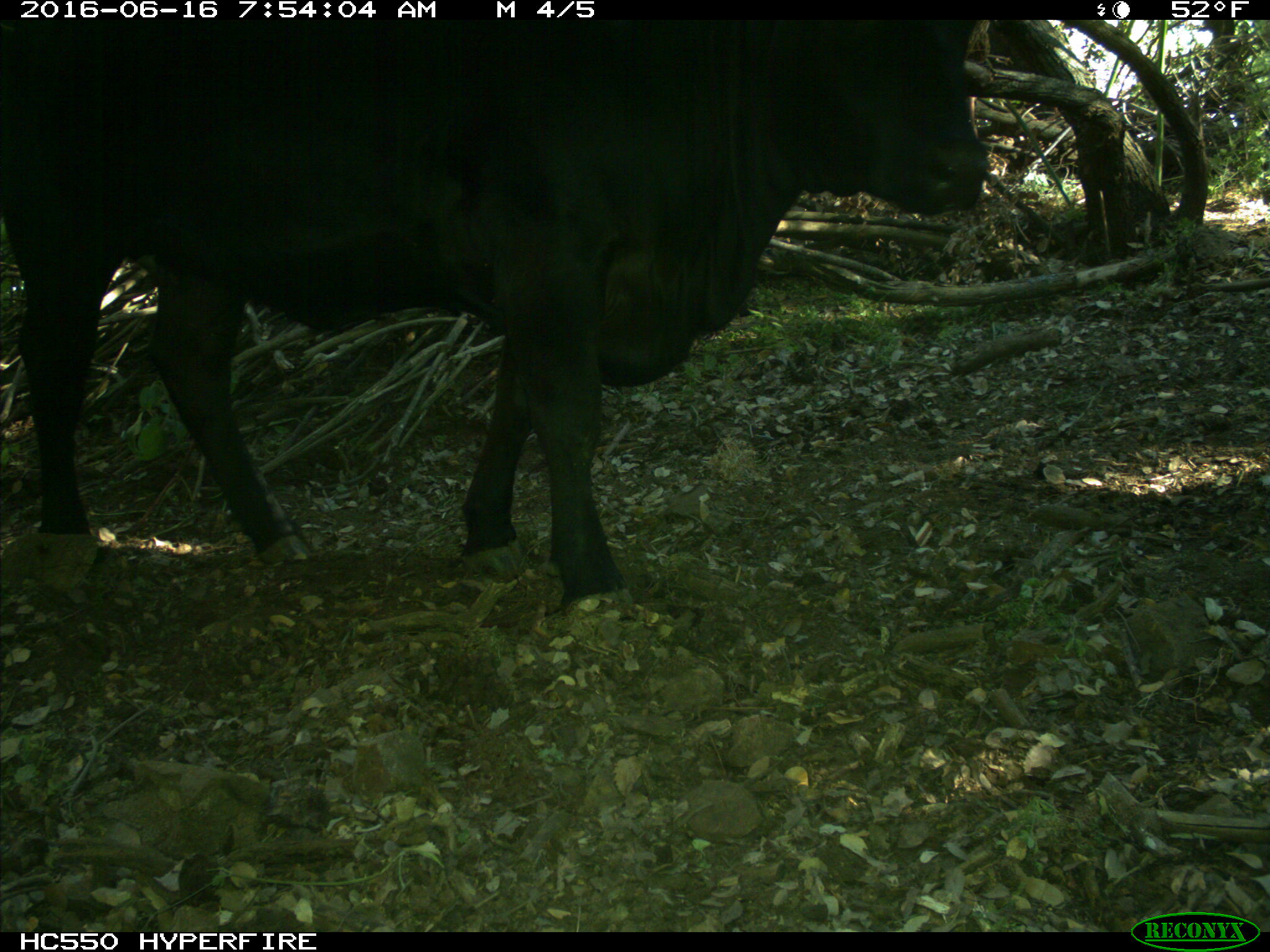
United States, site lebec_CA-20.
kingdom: Animalia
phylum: Chordata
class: Mammalia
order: Artiodactyla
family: Bovidae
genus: Bos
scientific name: Bos taurus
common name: domestic cow